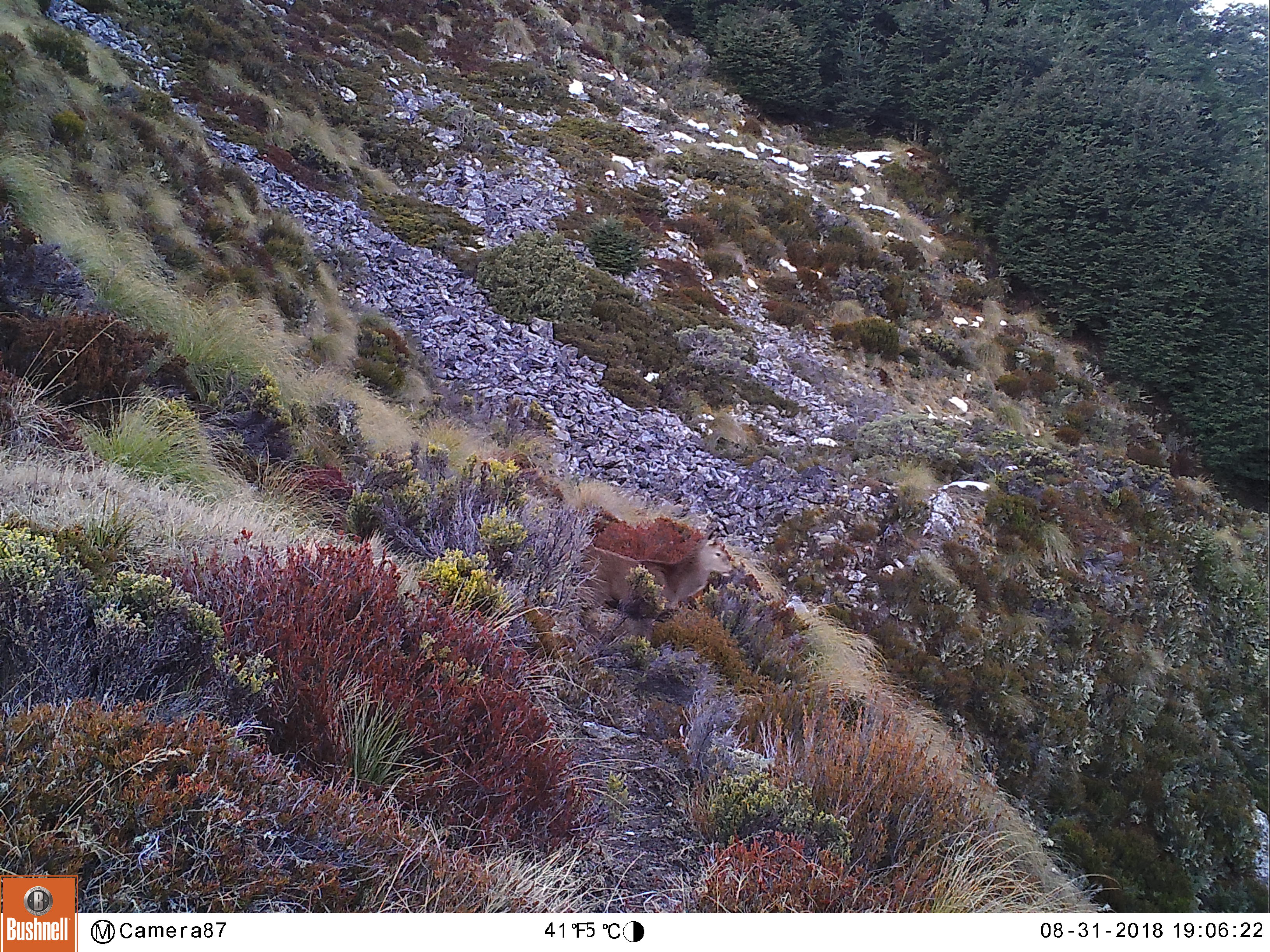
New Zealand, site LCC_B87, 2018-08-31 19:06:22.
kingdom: Animalia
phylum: Chordata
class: Mammalia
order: Artiodactyla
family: Cervidae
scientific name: Cervidae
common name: deer